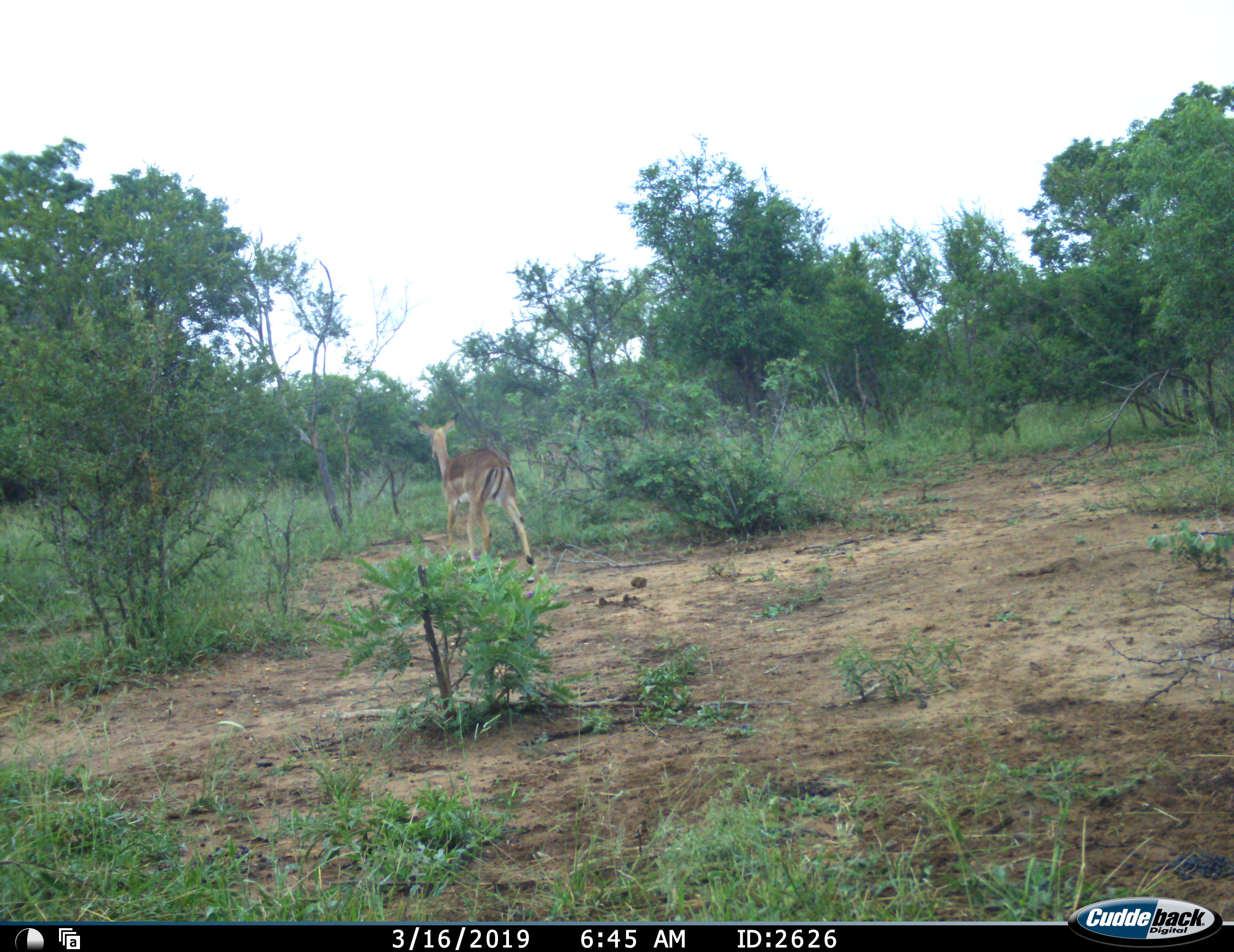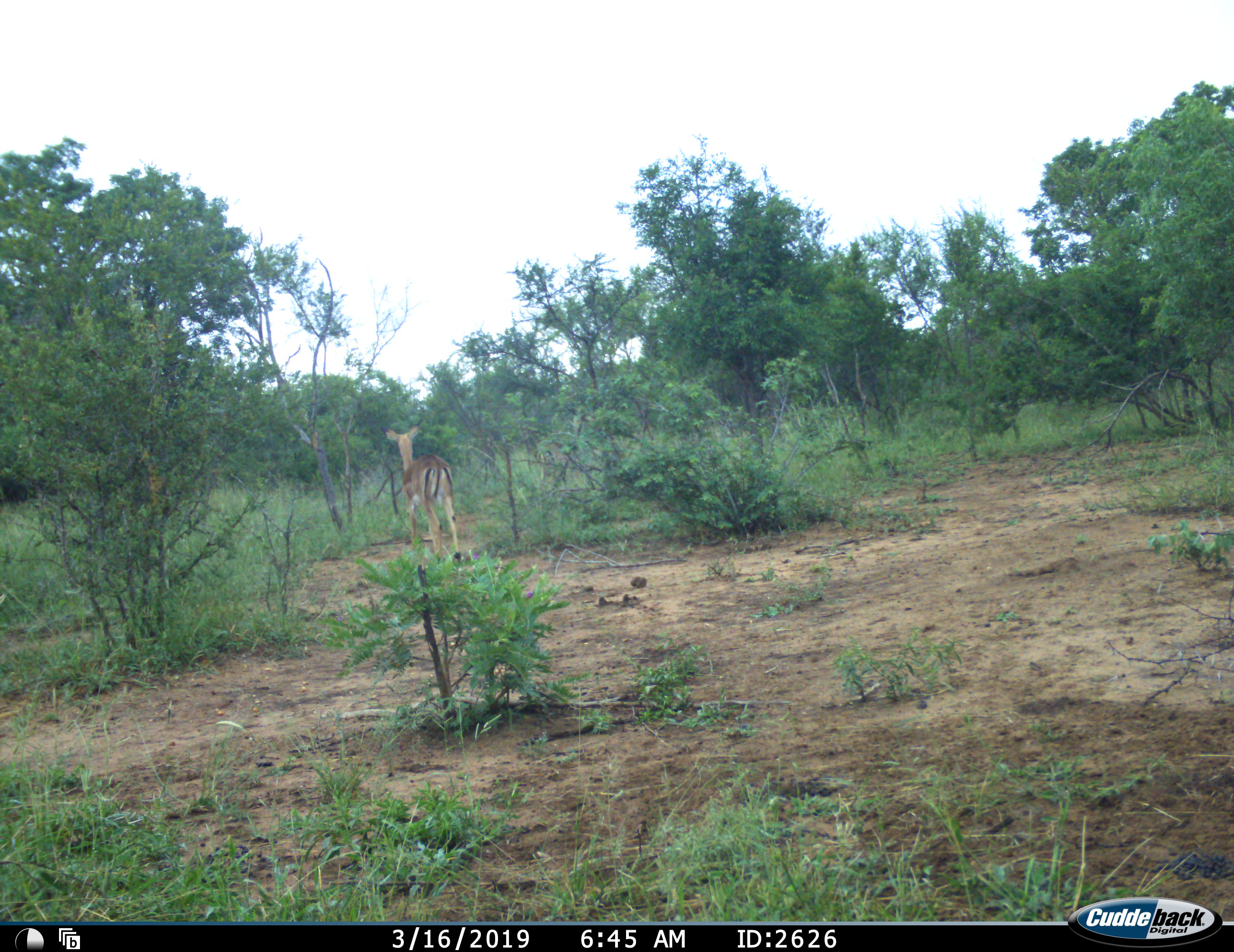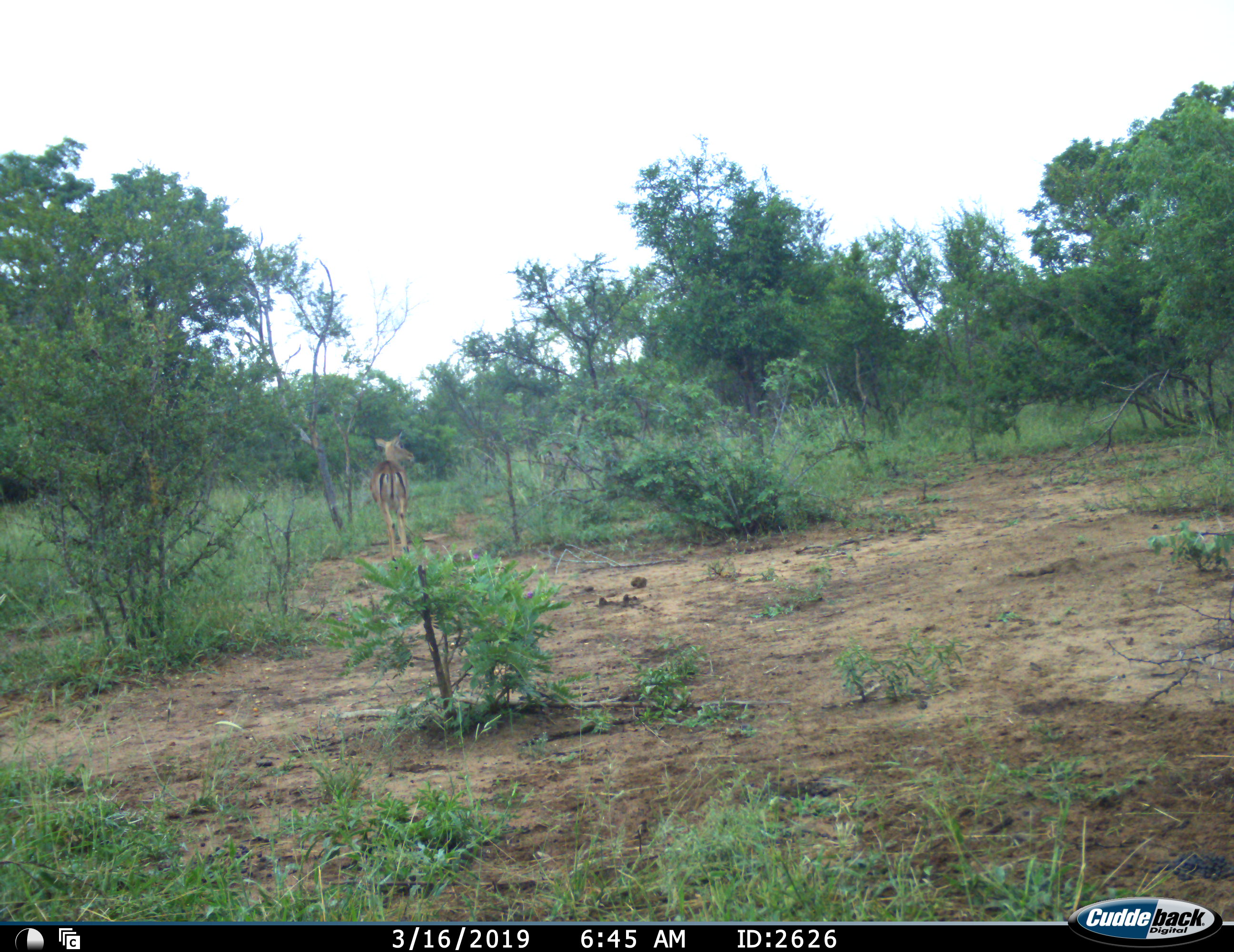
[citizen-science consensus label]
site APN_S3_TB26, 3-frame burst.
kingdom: Animalia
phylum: Chordata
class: Mammalia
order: Artiodactyla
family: Bovidae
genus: Aepyceros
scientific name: Aepyceros melampus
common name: impala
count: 1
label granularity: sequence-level